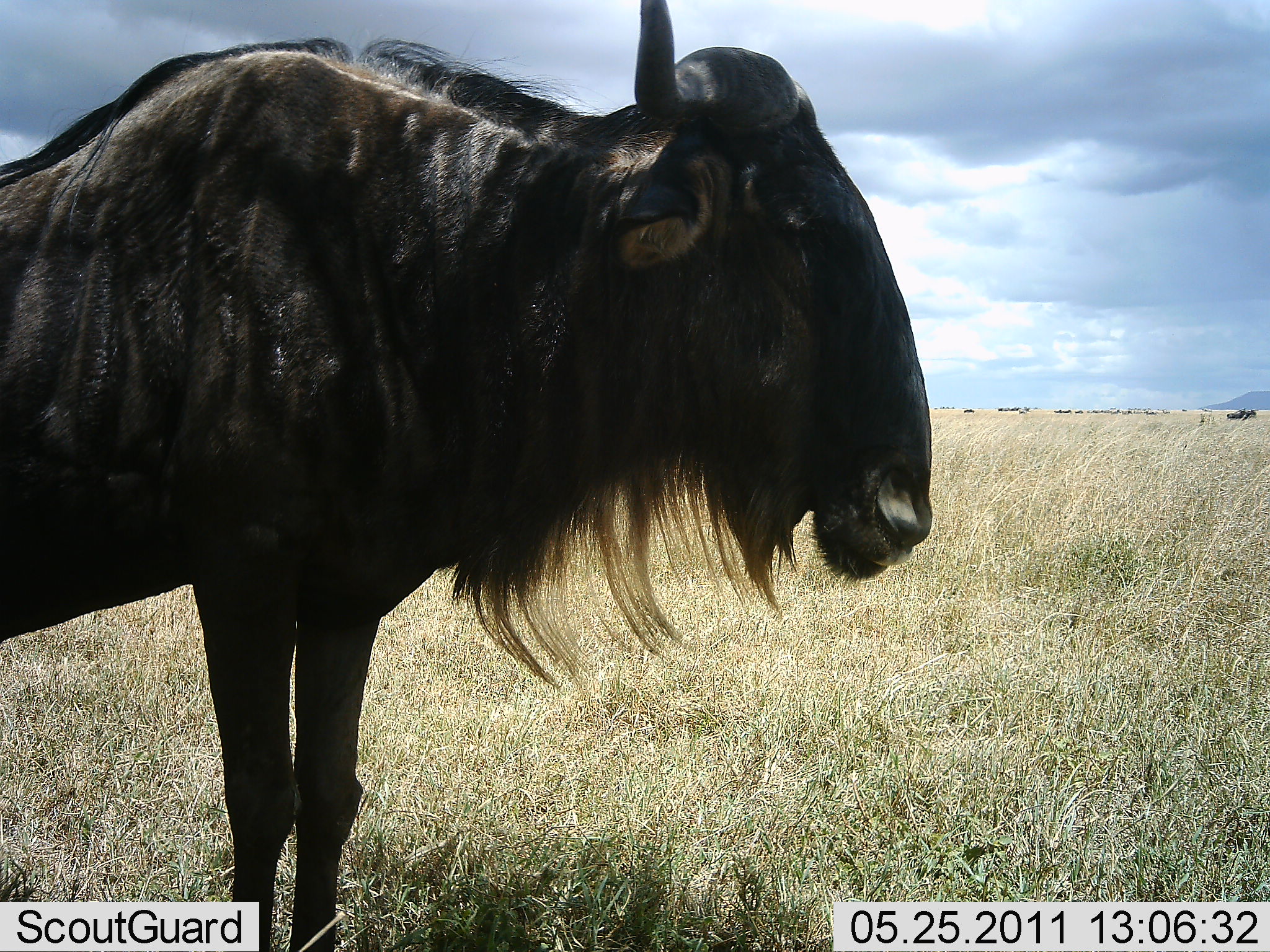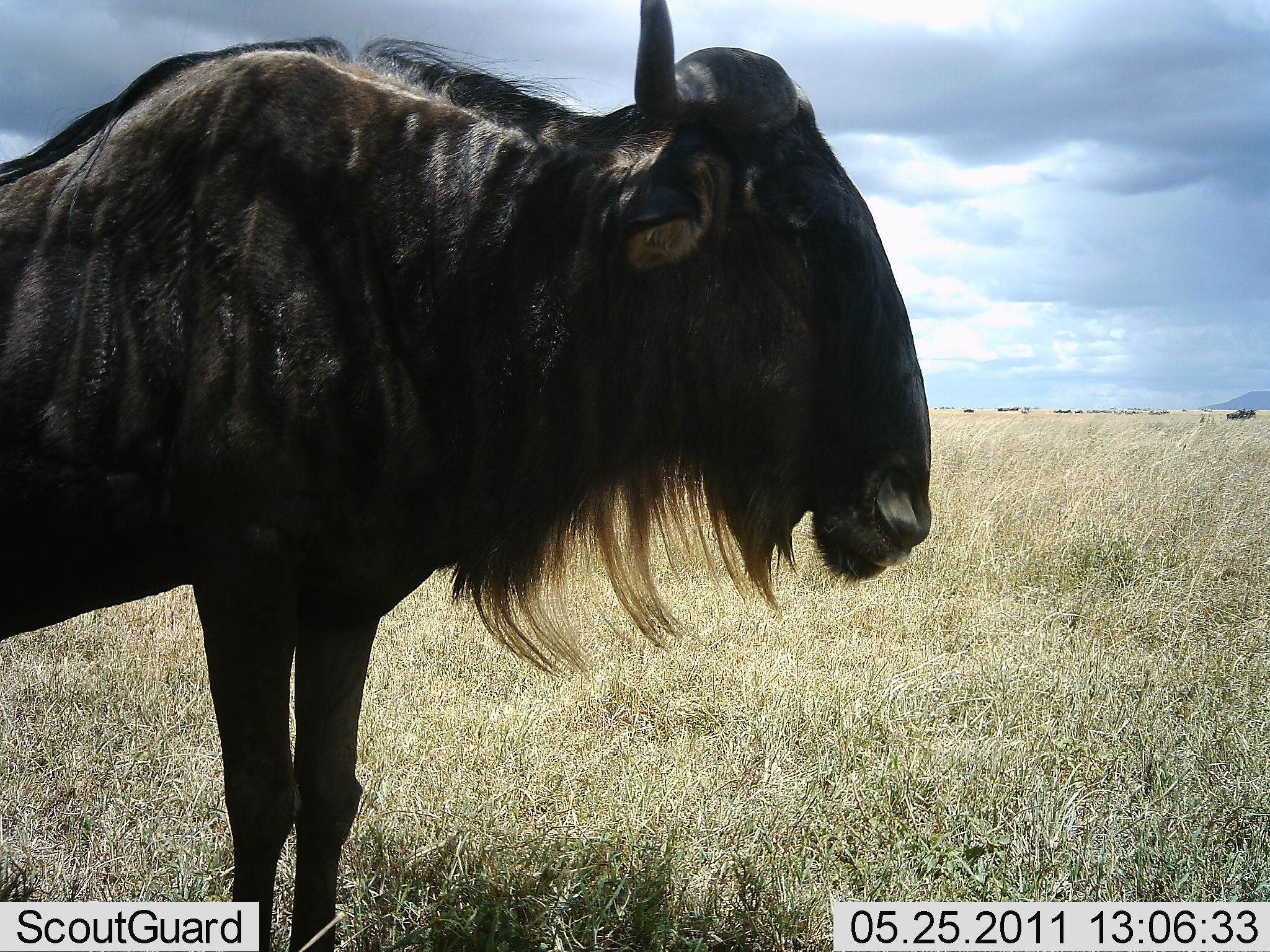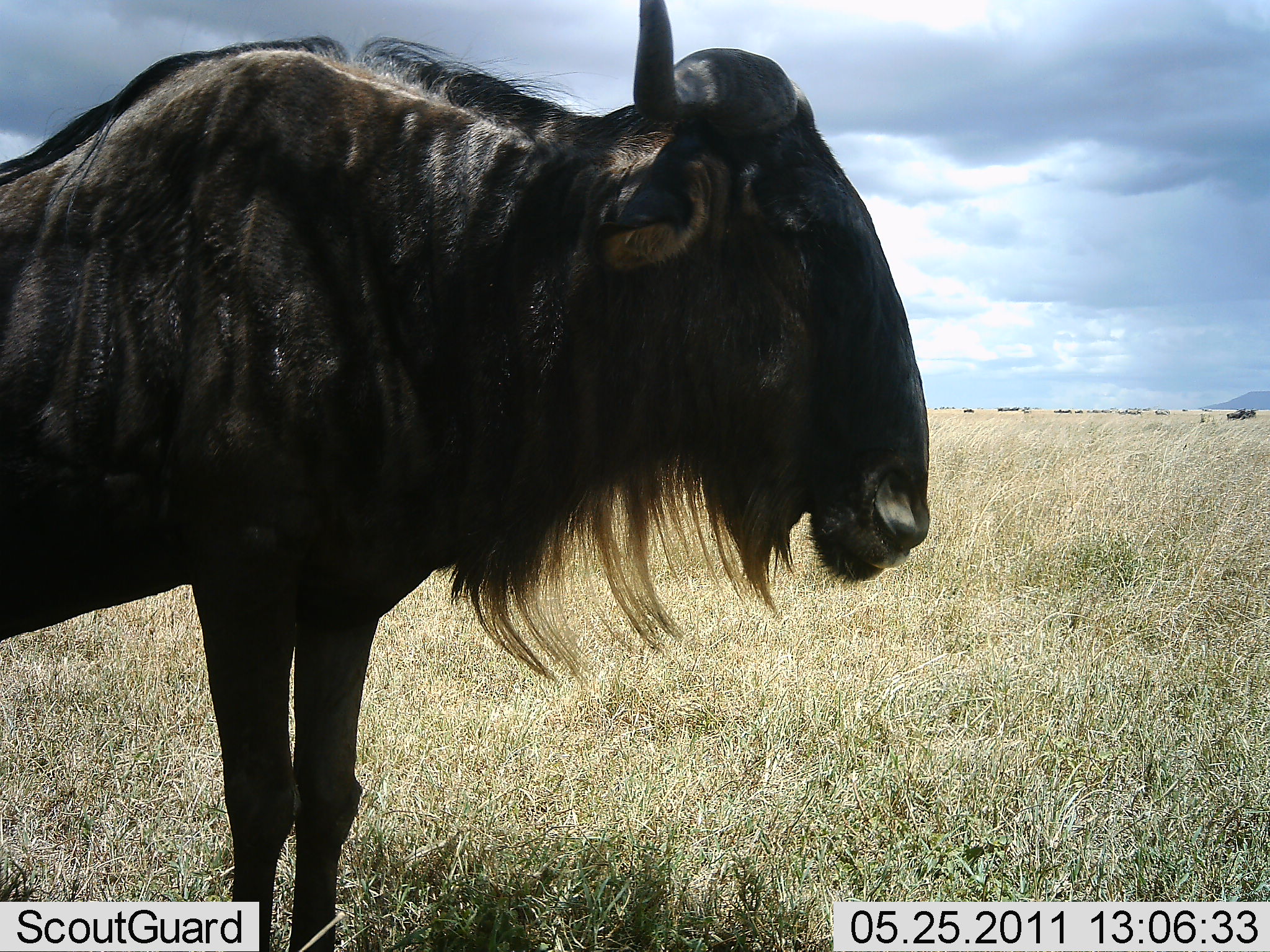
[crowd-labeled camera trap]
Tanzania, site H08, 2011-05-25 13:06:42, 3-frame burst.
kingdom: Animalia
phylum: Chordata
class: Mammalia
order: Artiodactyla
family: Bovidae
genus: Connochaetes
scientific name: Connochaetes taurinus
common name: blue wildebeest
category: wildebeest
Wildebeest (blue wildebeest) (Connochaetes taurinus), count 1. Behavior (volunteer vote fractions): standing 100%, resting 0%, moving 0%, interacting 0%. Young present (vote fraction): 0%. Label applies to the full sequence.